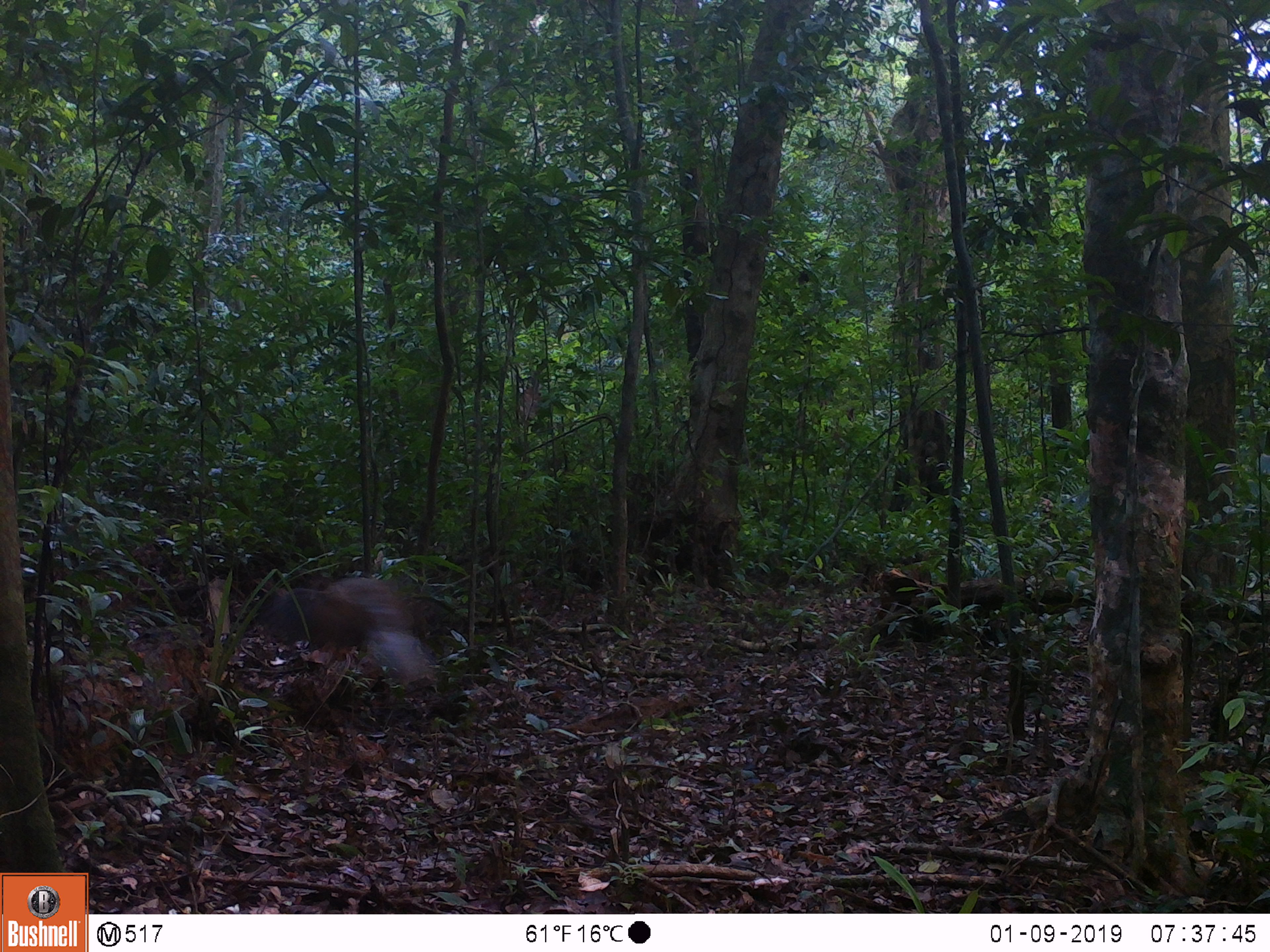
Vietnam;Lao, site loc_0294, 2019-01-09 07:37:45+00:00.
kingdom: Animalia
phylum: Chordata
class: Aves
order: Galliformes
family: Phasianidae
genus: Lophura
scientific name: Lophura nycthemera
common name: silver pheasant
Silver pheasant (Lophura nycthemera). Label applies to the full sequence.